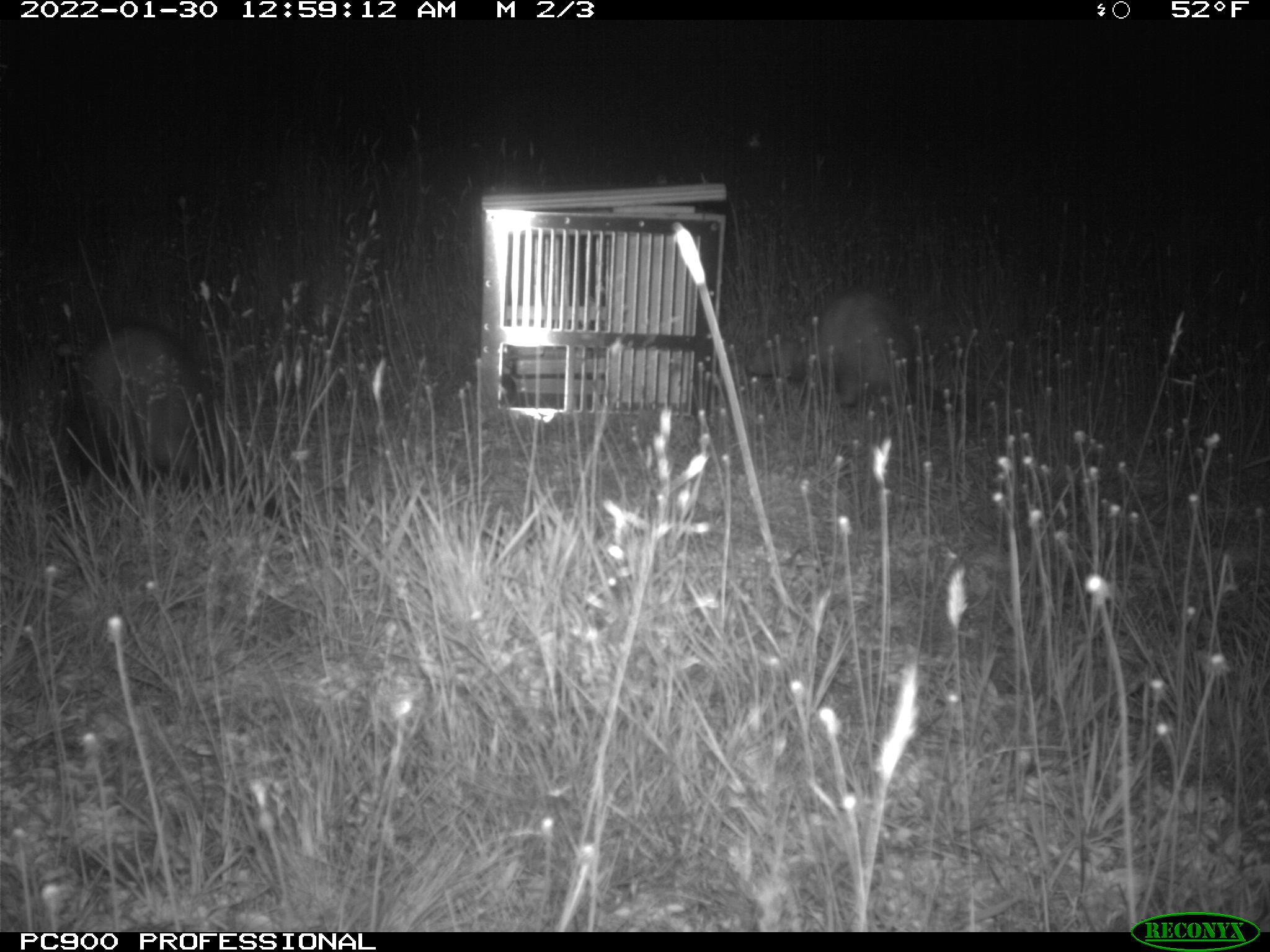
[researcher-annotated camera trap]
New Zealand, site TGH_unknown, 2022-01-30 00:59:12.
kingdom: Animalia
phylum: Chordata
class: Mammalia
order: Carnivora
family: Mustelidae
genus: Mustela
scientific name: Mustela furo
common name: ferret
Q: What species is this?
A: Ferret (Mustela furo).